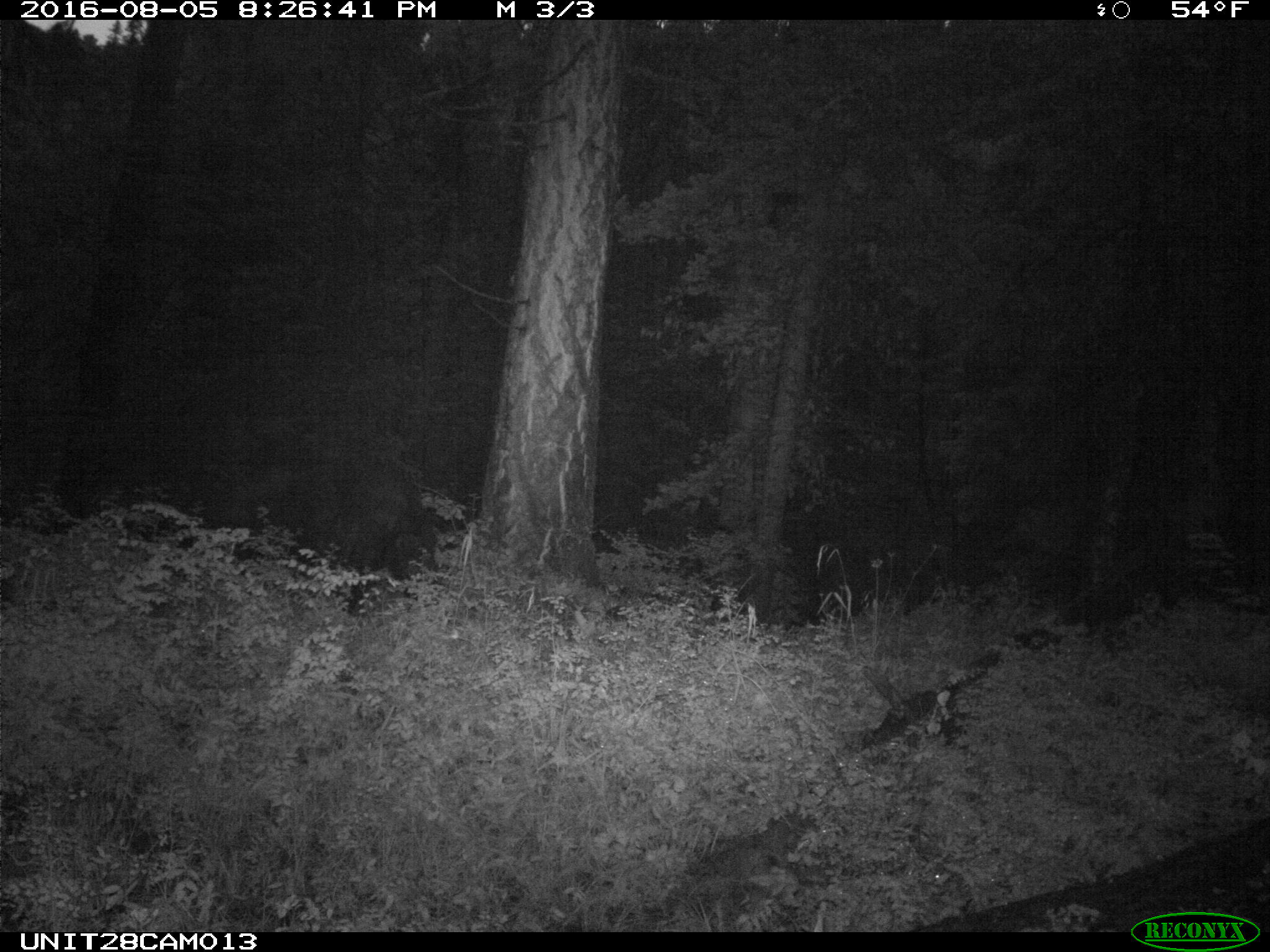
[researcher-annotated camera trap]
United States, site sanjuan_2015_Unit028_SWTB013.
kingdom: Animalia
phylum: Chordata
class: Mammalia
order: Carnivora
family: Ursidae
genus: Ursus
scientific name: Ursus americanus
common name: american black bear